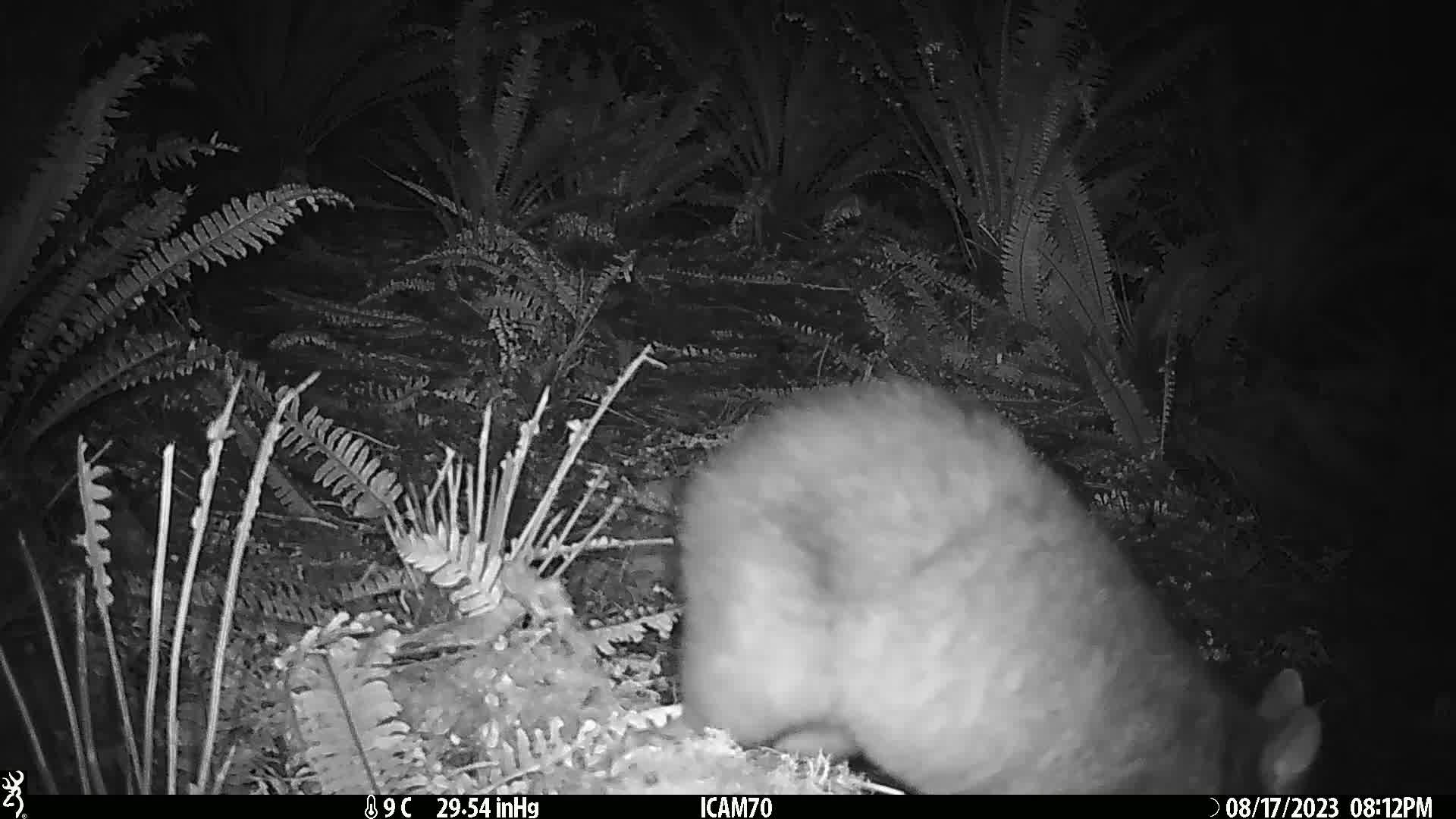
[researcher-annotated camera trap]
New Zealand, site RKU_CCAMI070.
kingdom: Animalia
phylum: Chordata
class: Mammalia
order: Diprotodontia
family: Phalangeridae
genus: Trichosurus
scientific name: Trichosurus vulpecula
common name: common brushtail possum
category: possum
Possum (common brushtail possum) (Trichosurus vulpecula).